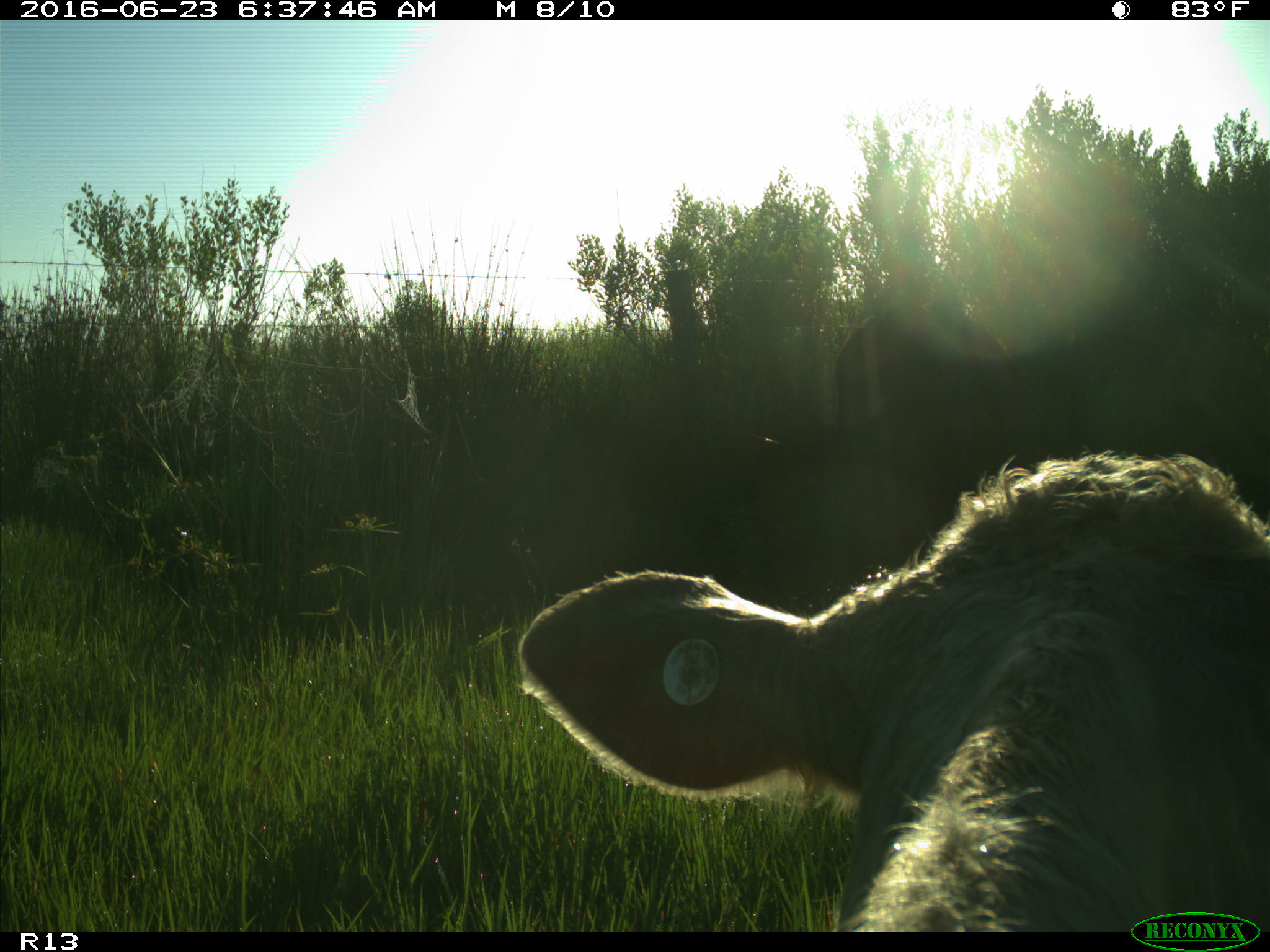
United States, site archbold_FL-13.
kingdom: Animalia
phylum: Chordata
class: Mammalia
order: Artiodactyla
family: Bovidae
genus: Bos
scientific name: Bos taurus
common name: domestic cow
Bos taurus (domestic cow).